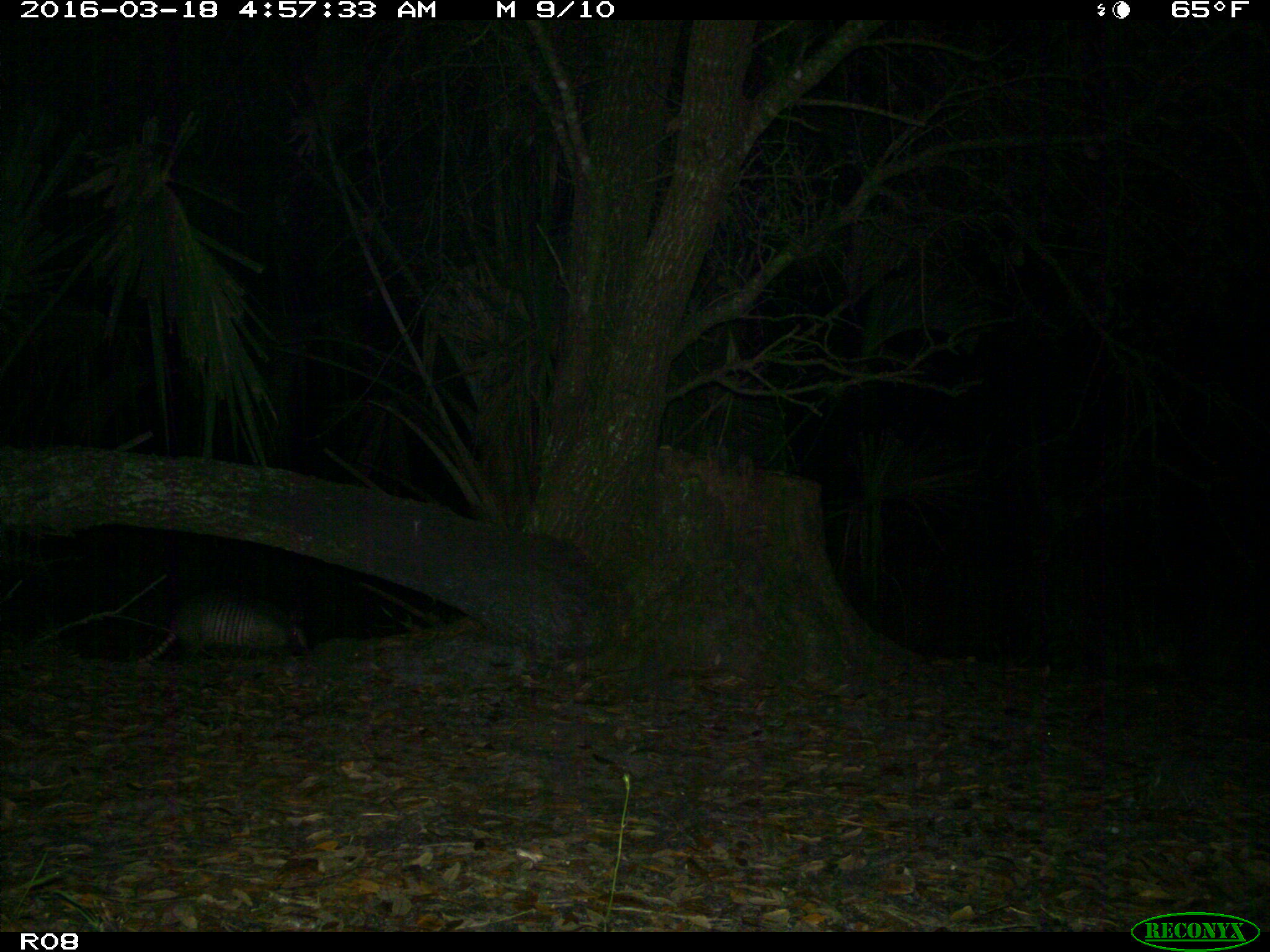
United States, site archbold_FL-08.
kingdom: Animalia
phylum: Chordata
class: Mammalia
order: Cingulata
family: Dasypodidae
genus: Dasypus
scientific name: Dasypus novemcinctus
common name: nine-banded armadillo